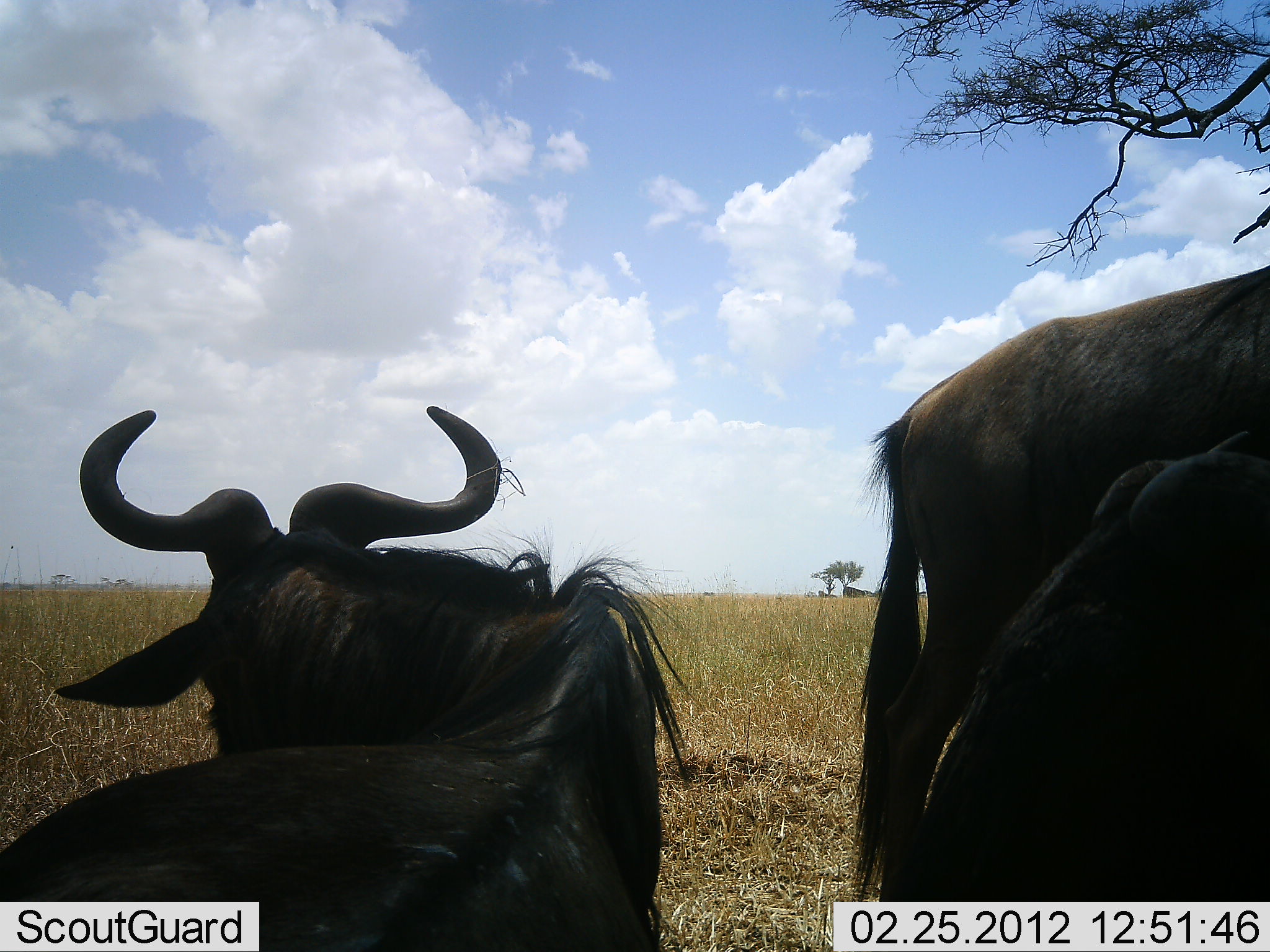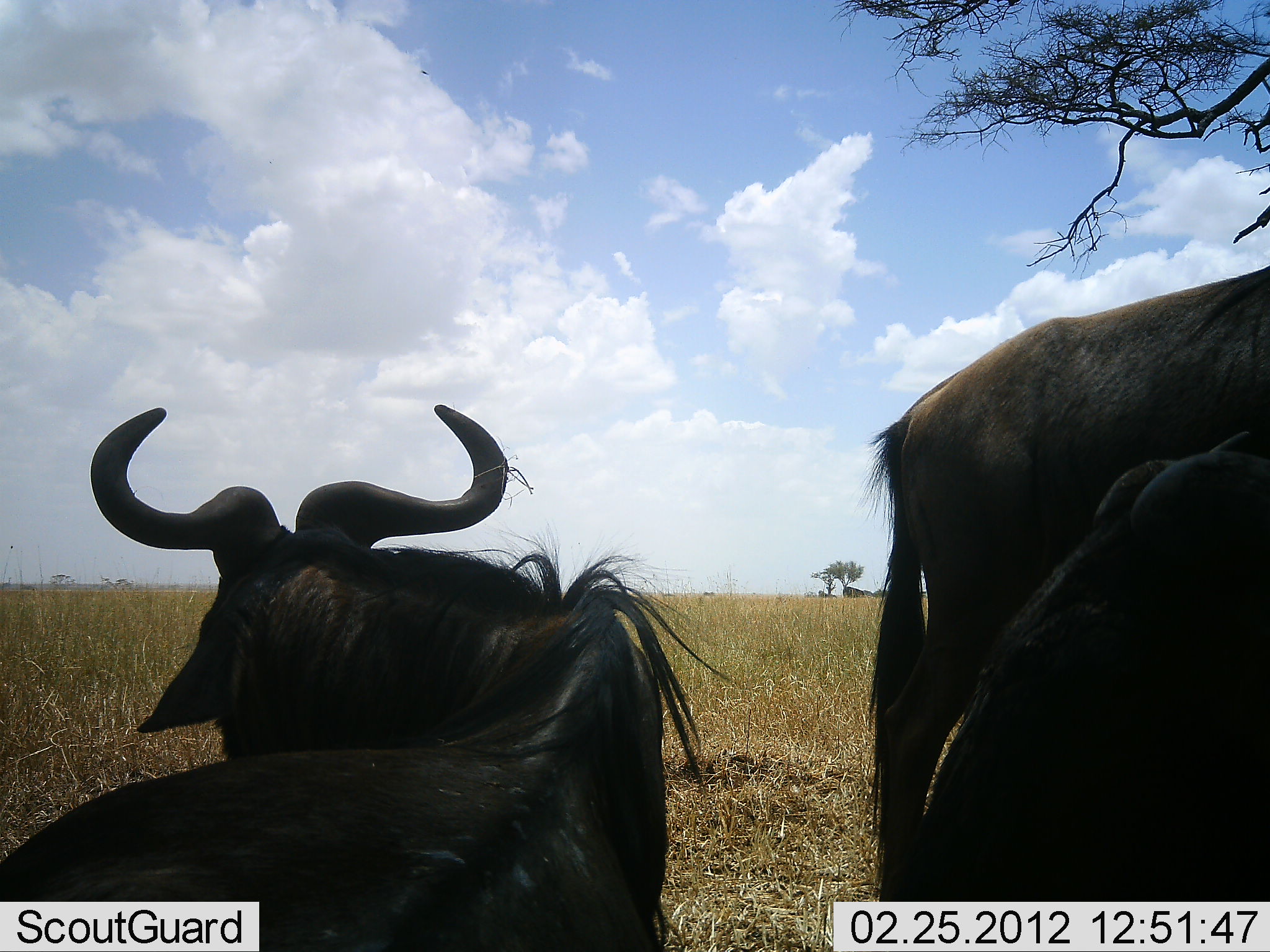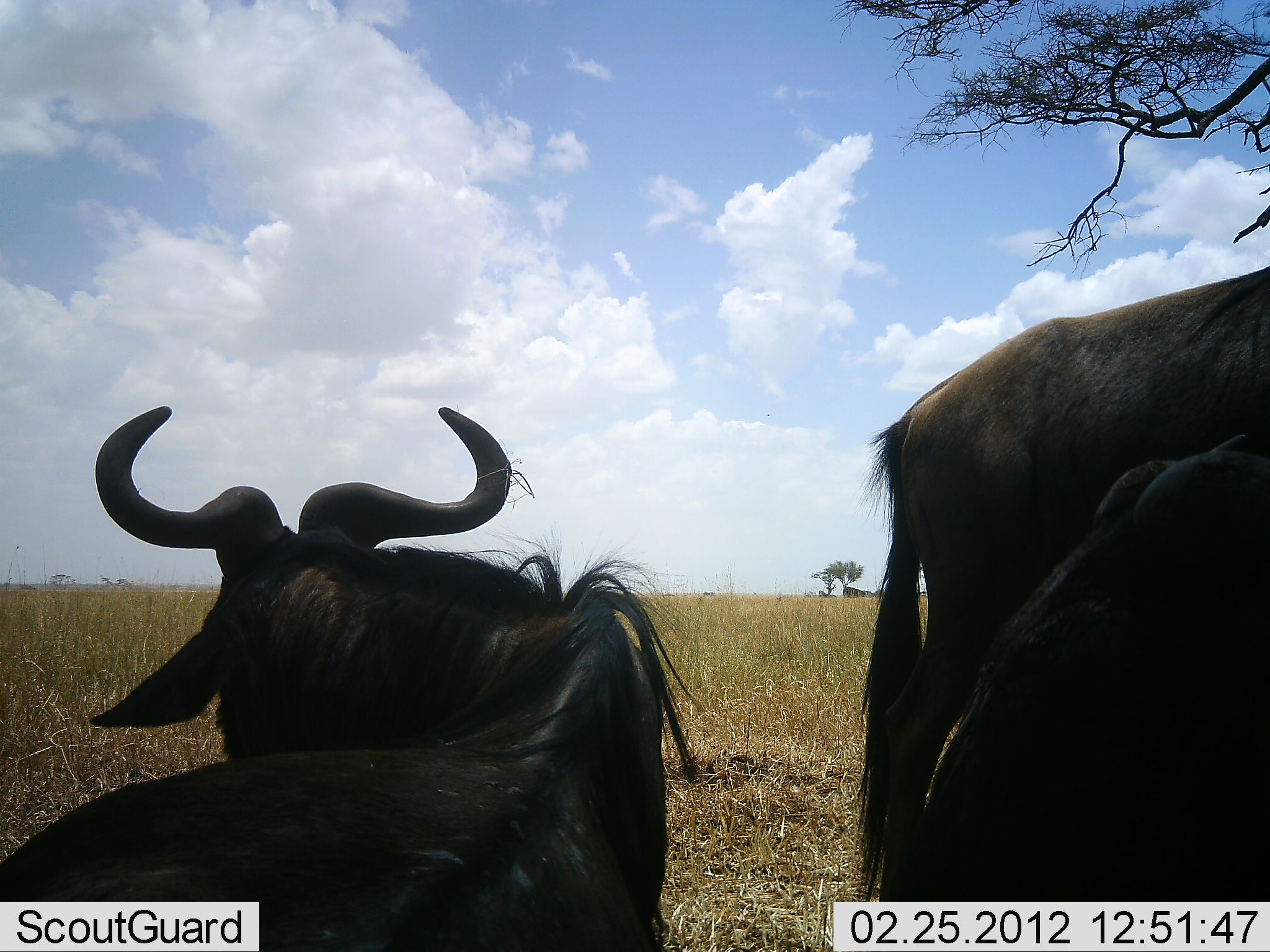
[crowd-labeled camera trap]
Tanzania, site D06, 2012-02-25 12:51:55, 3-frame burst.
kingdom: Animalia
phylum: Chordata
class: Mammalia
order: Artiodactyla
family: Bovidae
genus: Connochaetes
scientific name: Connochaetes taurinus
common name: blue wildebeest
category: wildebeest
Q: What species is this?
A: Wildebeest (blue wildebeest) (Connochaetes taurinus).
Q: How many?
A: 3.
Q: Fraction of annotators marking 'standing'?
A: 73%.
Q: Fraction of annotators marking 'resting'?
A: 80%.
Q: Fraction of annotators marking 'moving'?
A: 0%.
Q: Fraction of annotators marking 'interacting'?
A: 0%.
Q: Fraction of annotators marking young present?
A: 0%.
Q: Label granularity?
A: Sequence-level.